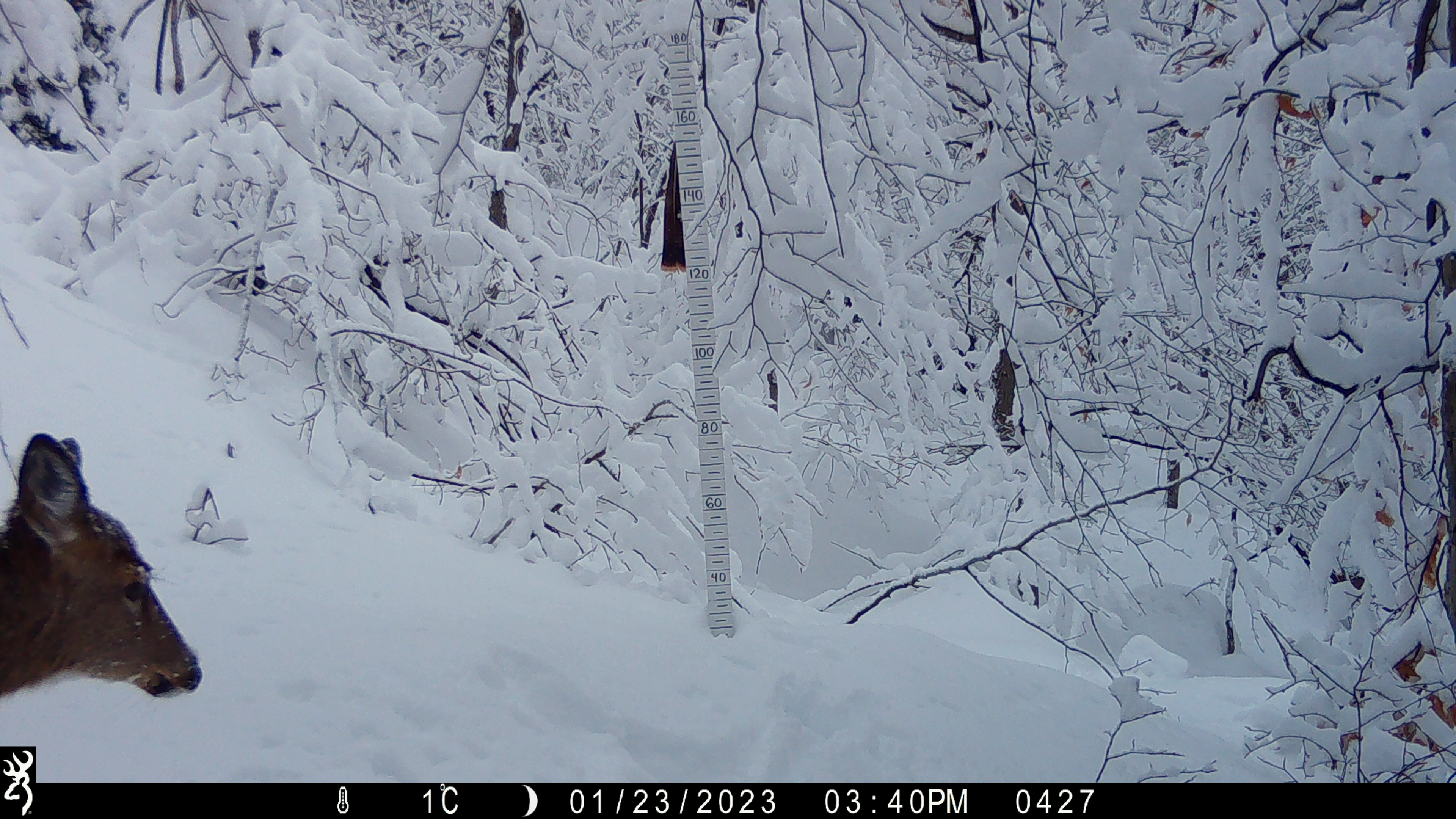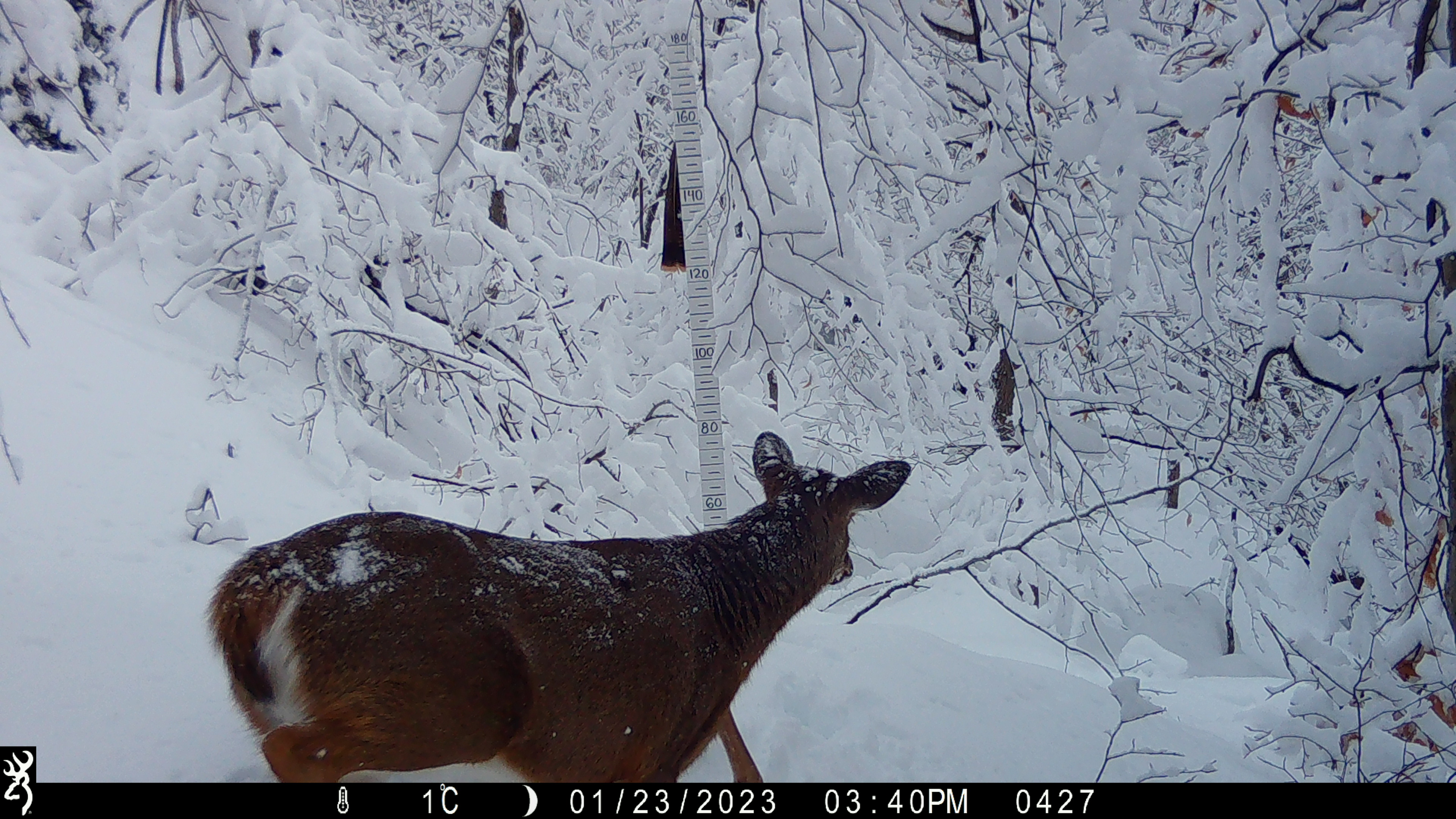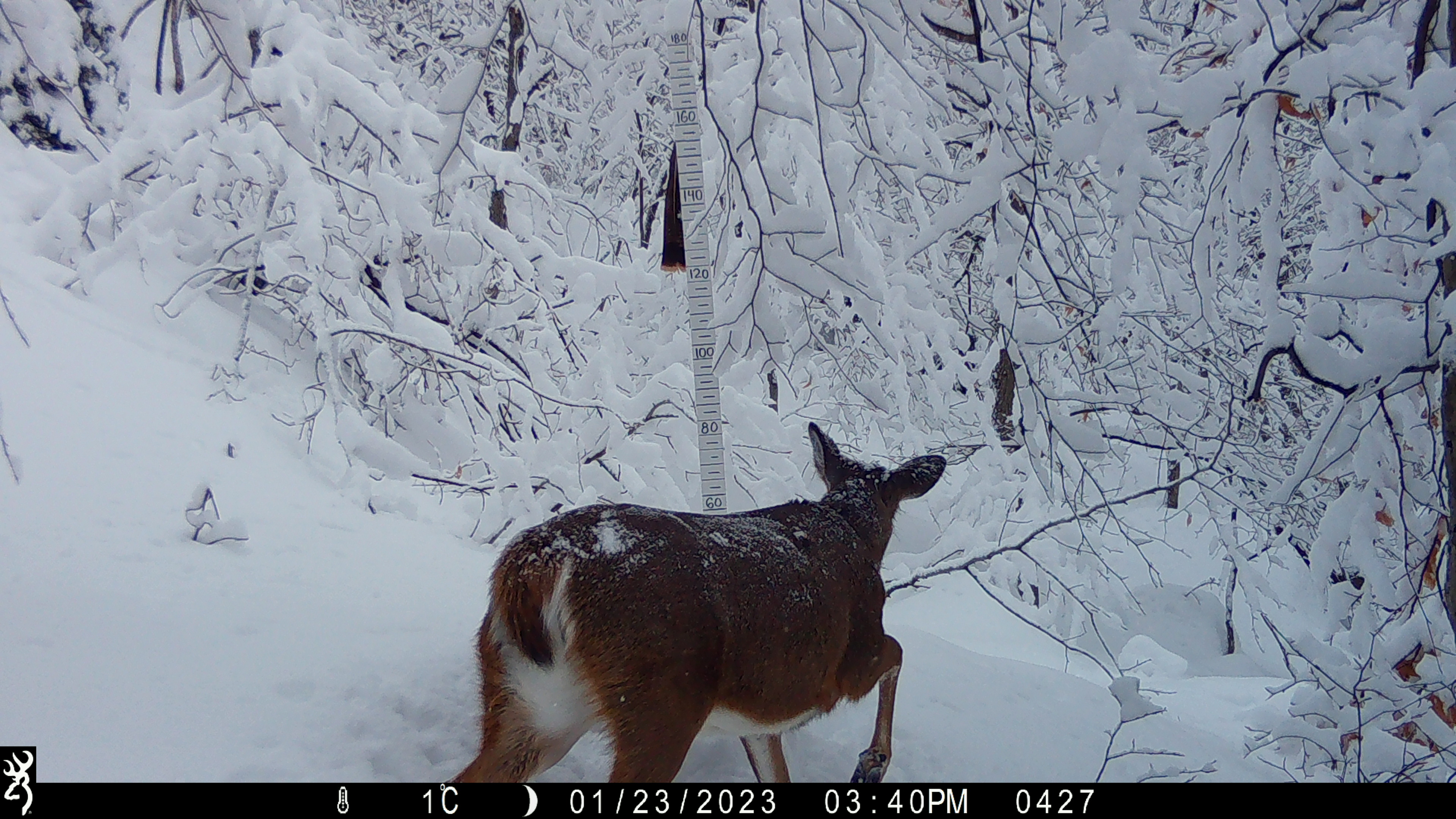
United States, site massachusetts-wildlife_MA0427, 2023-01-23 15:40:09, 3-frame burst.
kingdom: Animalia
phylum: Chordata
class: Mammalia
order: Artiodactyla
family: Cervidae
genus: Odocoileus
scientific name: Odocoileus virginianus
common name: white-tailed deer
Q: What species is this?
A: White-tailed deer (Odocoileus virginianus).